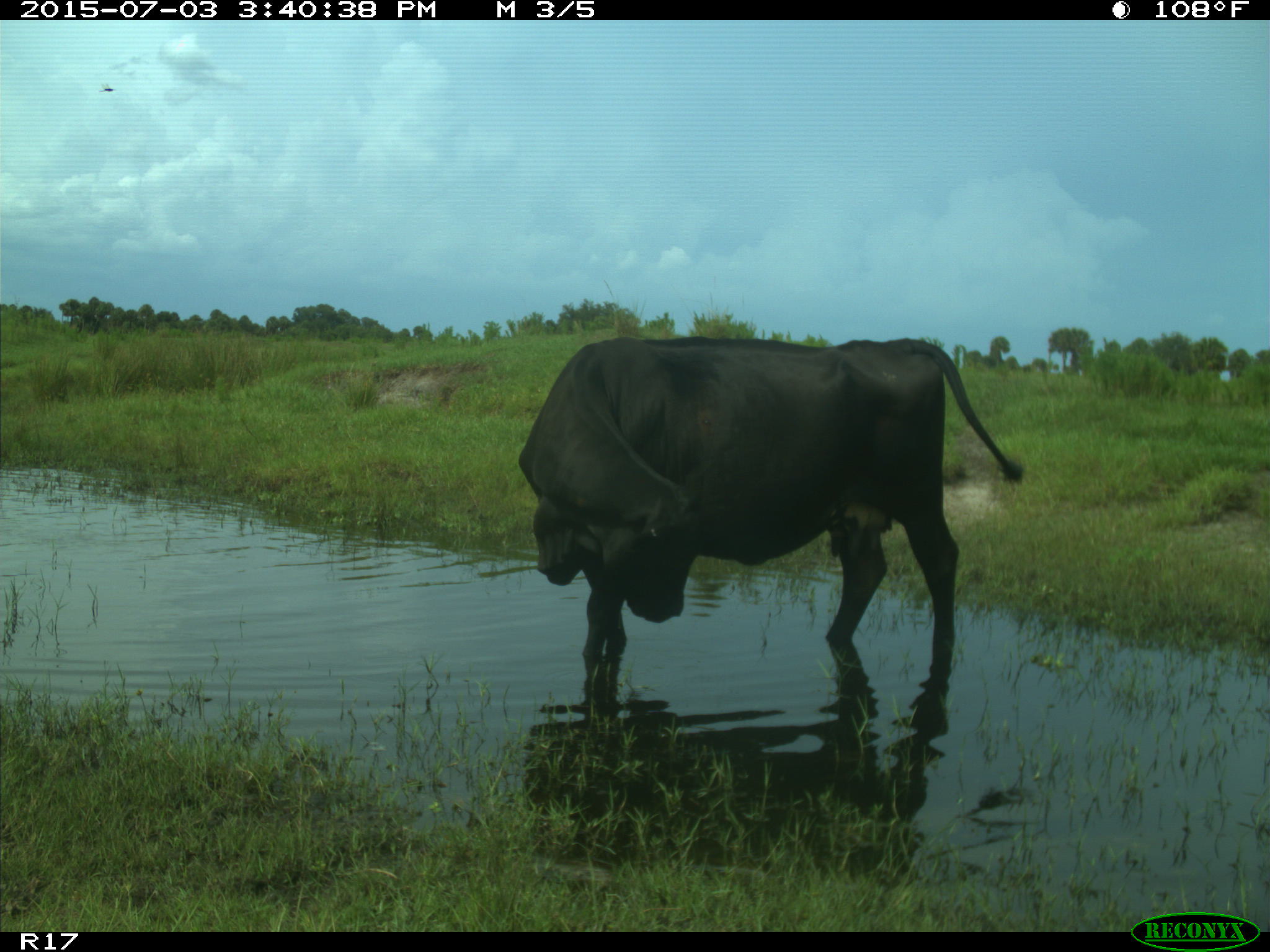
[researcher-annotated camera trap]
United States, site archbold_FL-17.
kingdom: Animalia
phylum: Chordata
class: Mammalia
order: Artiodactyla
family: Bovidae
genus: Bos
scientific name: Bos taurus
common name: domestic cow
Bos taurus (domestic cow).